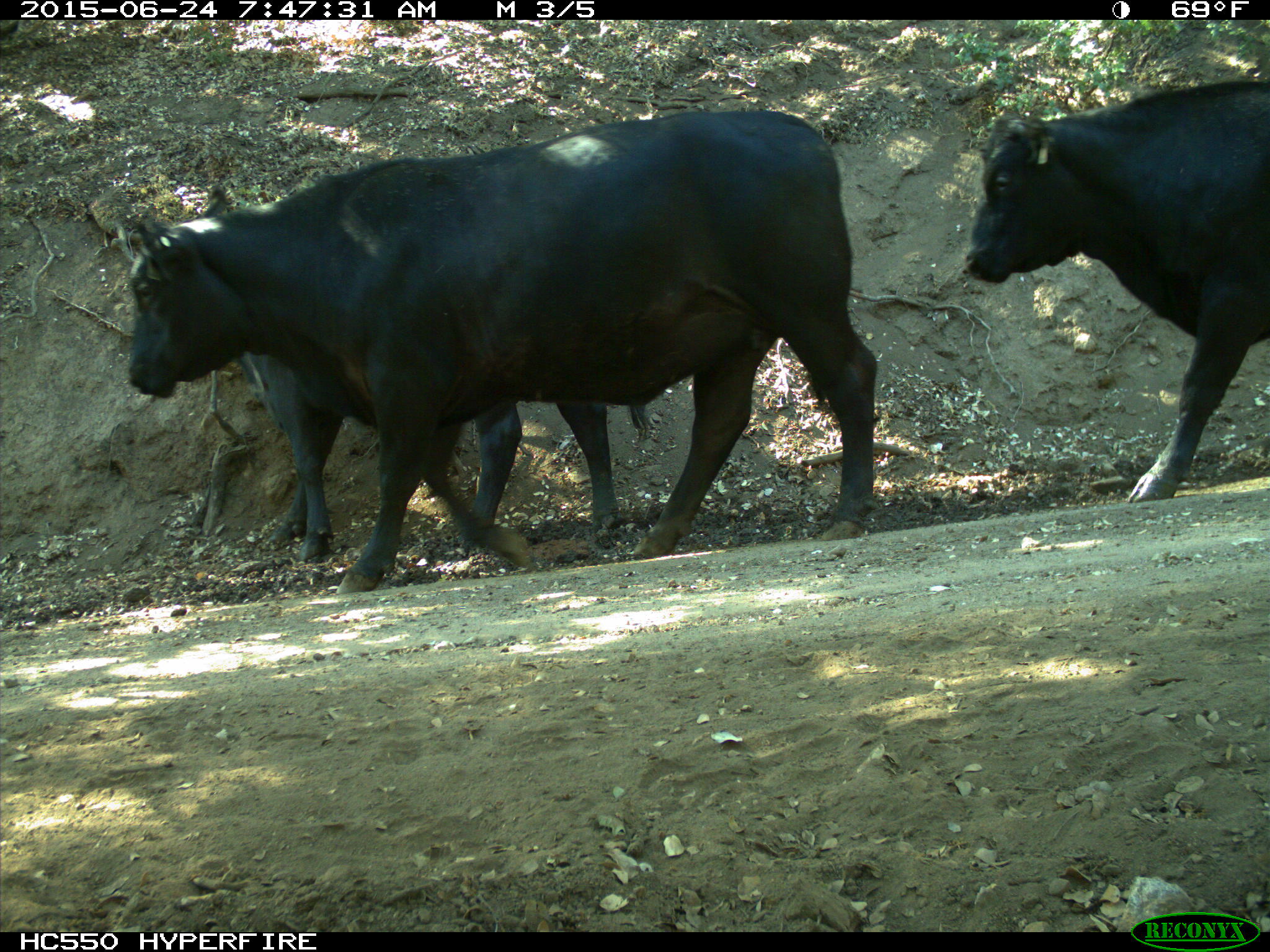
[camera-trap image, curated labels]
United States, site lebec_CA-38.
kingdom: Animalia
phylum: Chordata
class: Mammalia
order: Artiodactyla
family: Bovidae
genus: Bos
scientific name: Bos taurus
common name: domestic cow